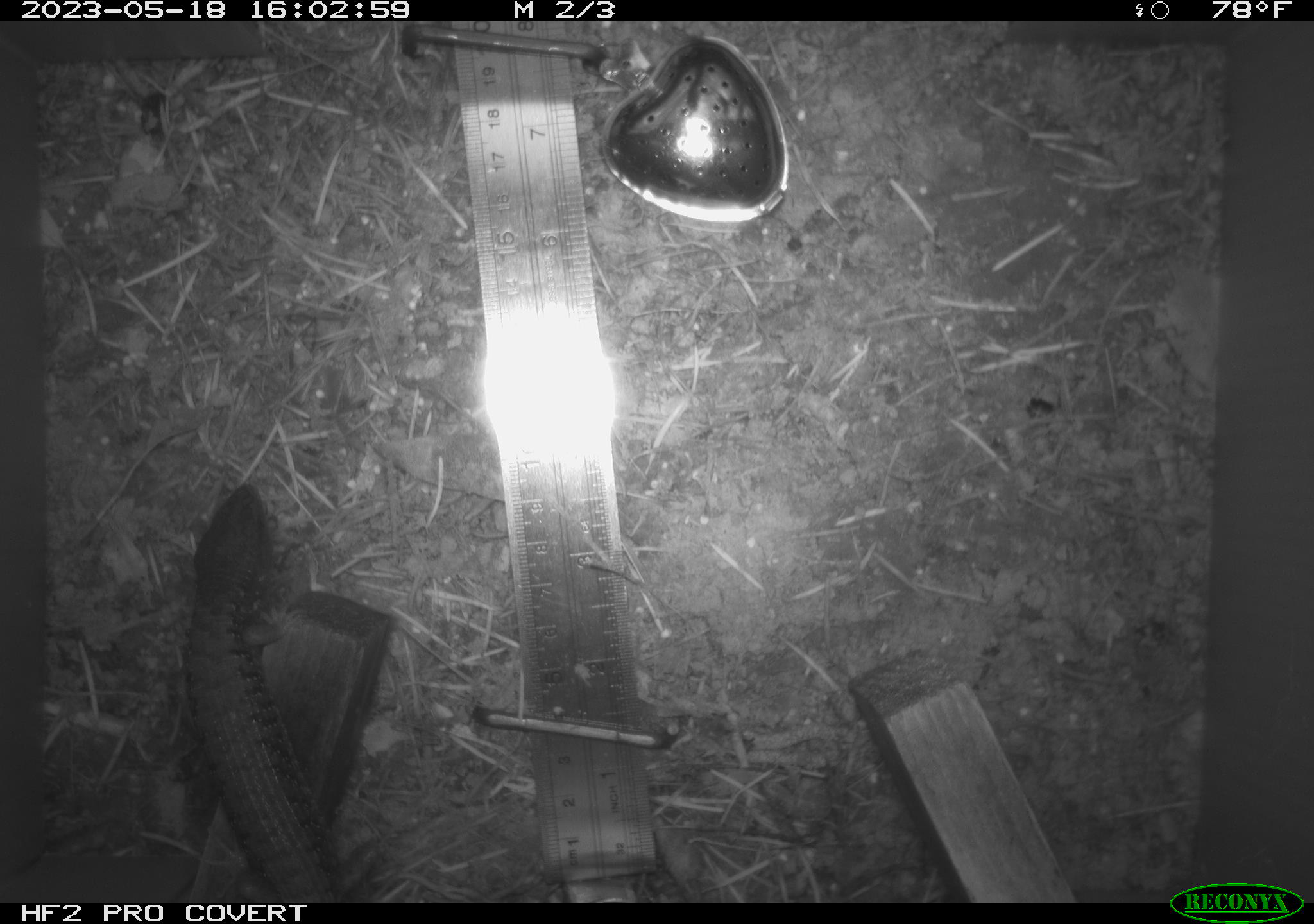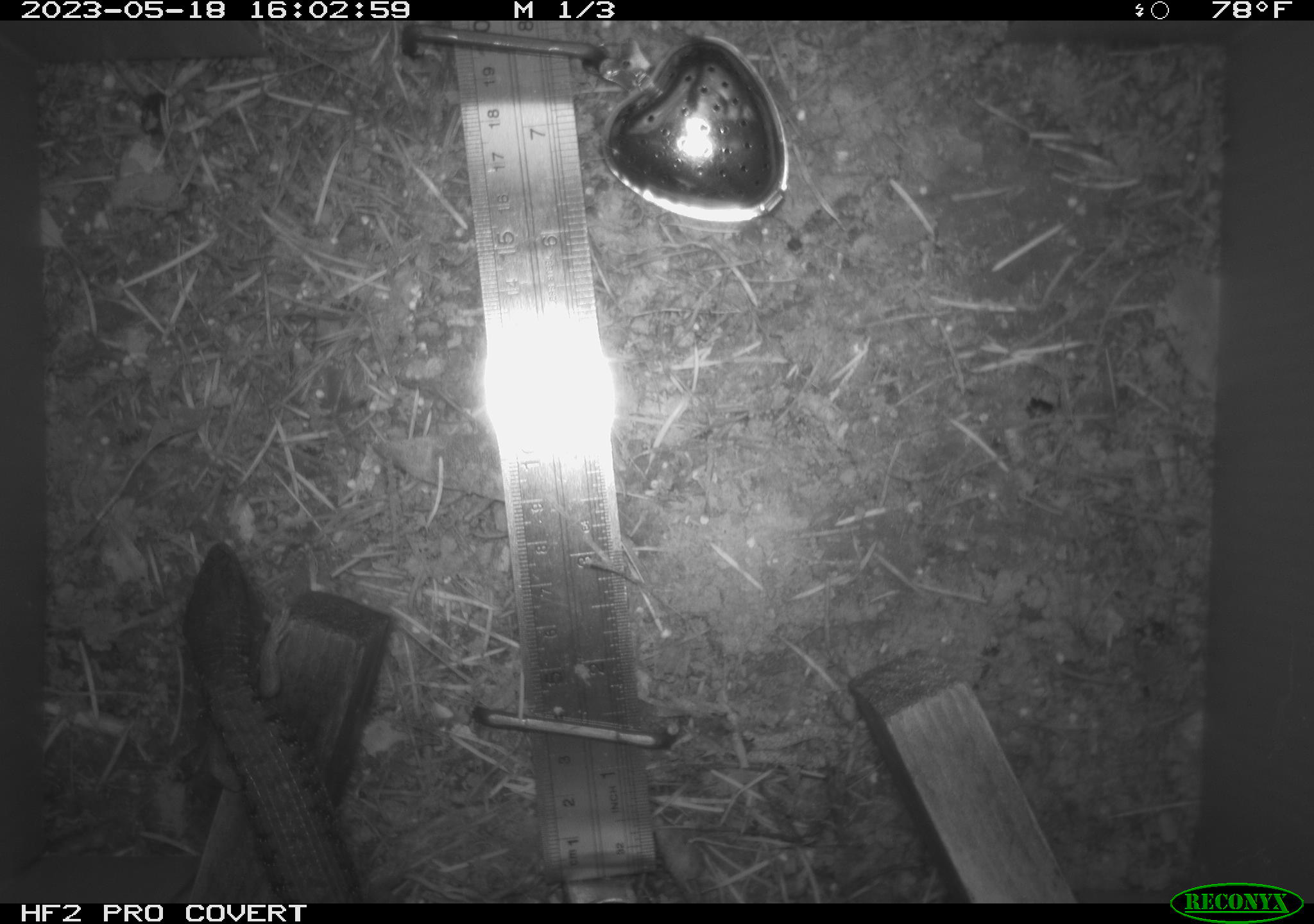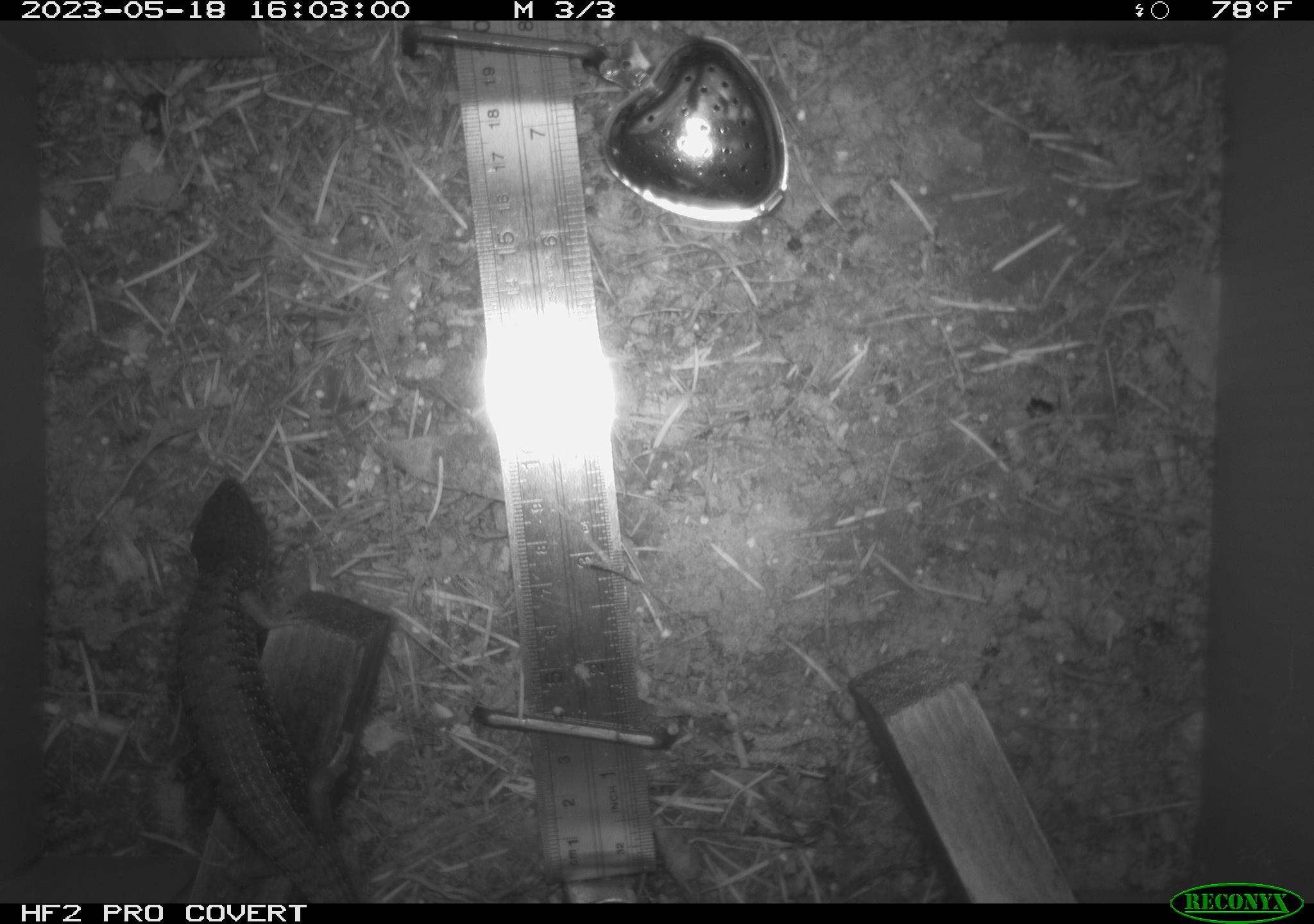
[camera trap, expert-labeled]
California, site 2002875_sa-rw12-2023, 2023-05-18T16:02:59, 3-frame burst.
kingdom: Animalia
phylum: Chordata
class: Reptilia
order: Squamata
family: Anguidae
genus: Elgaria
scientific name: Elgaria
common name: alligator lizards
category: elgaria species